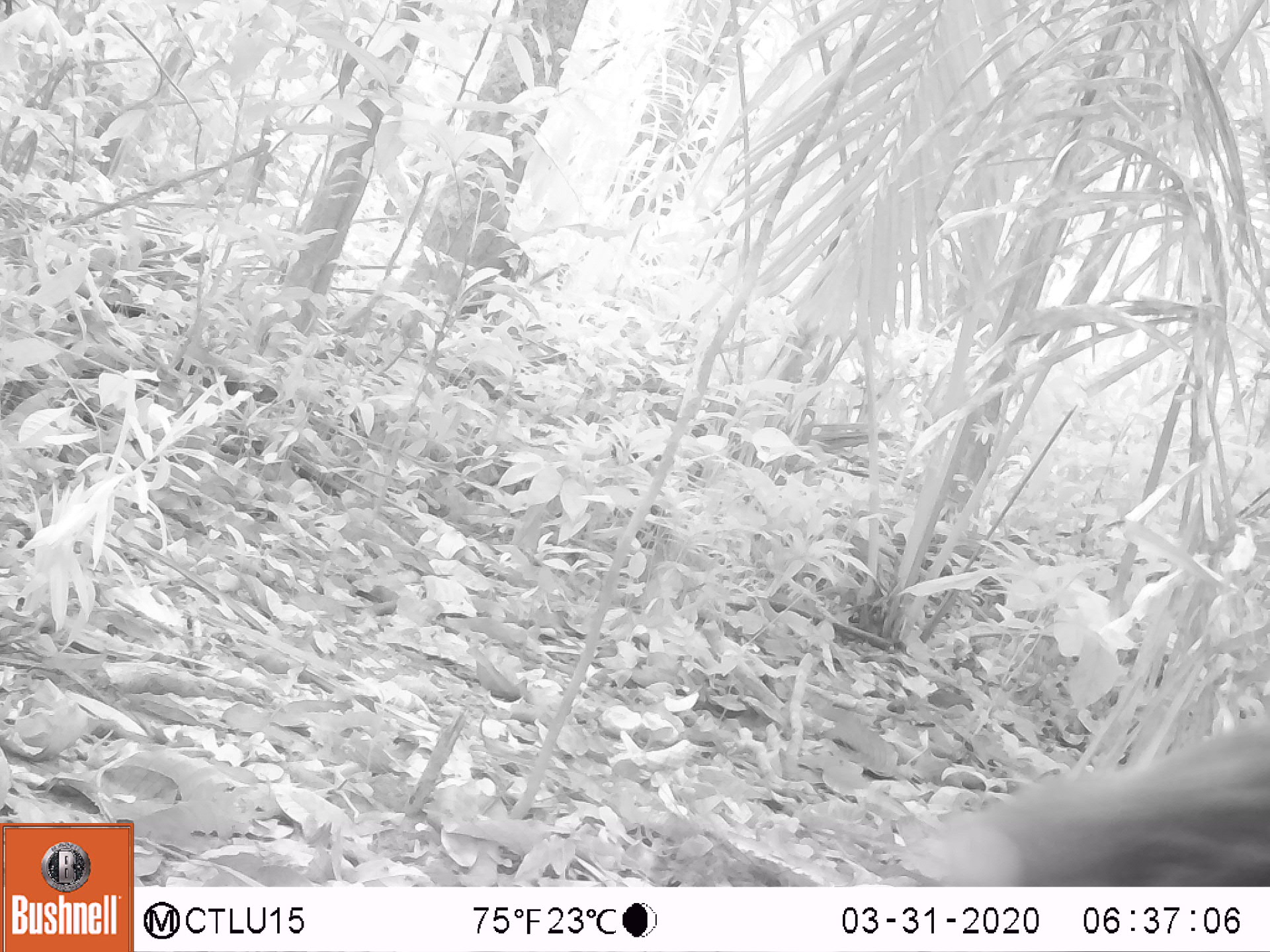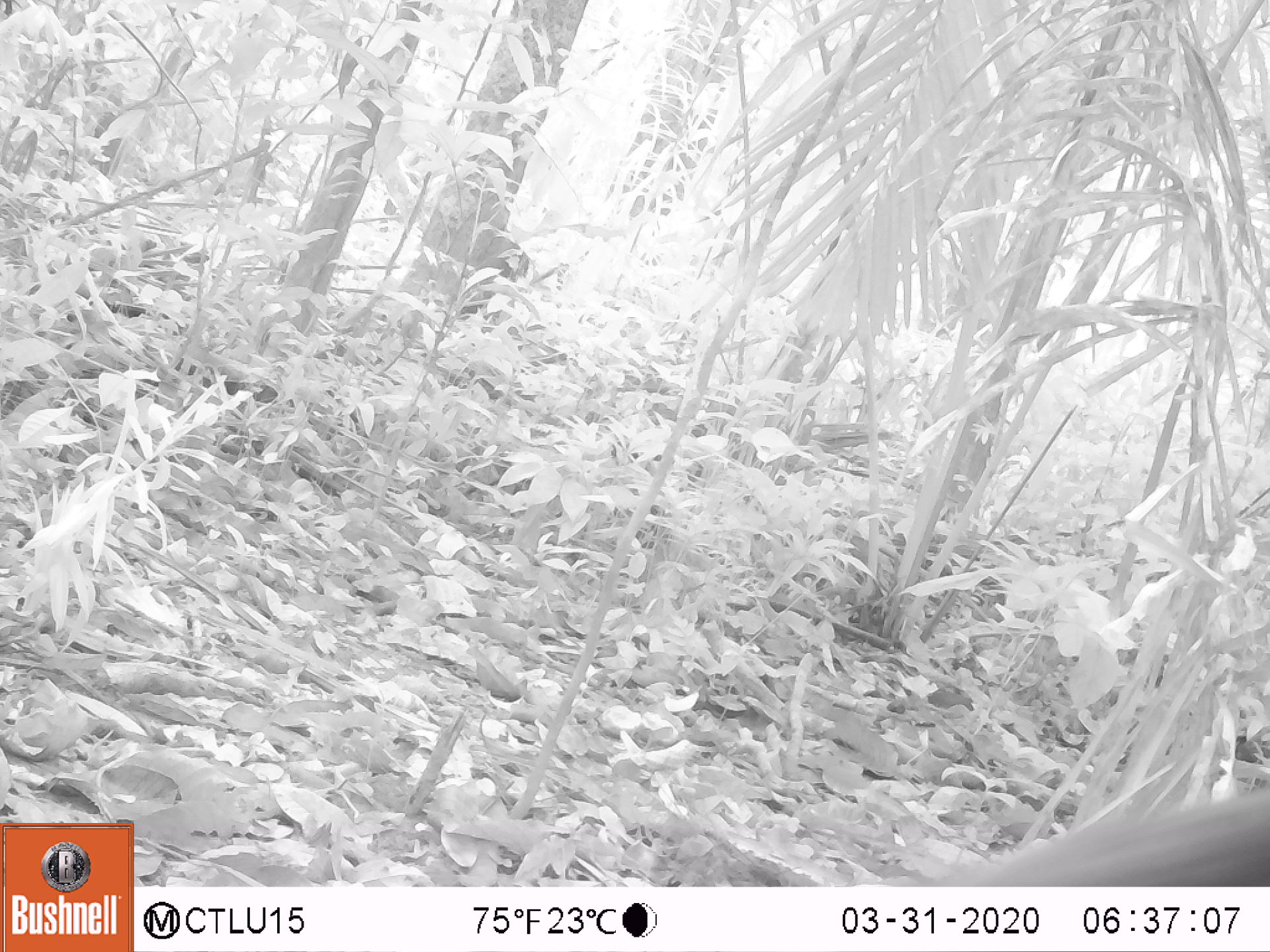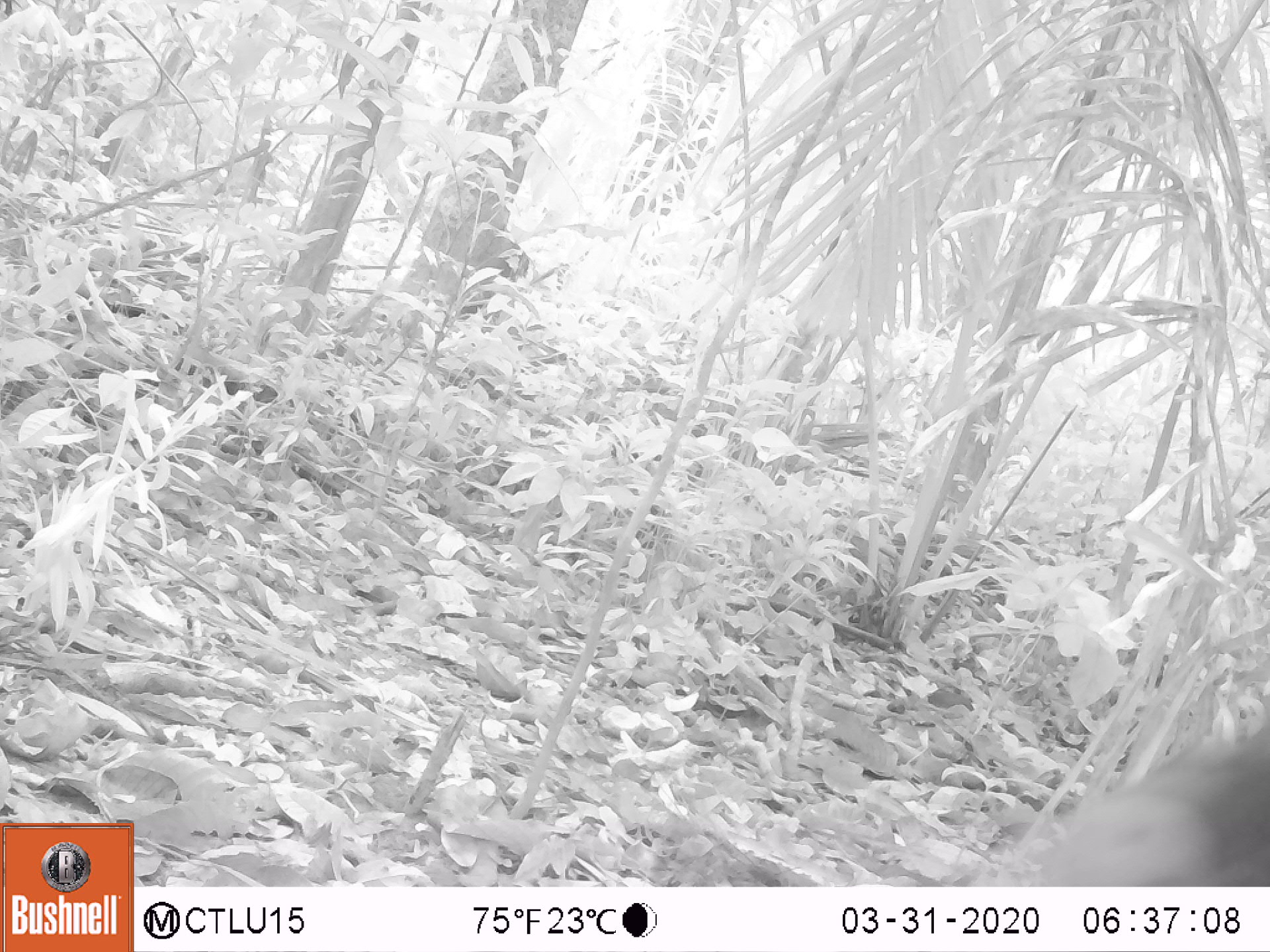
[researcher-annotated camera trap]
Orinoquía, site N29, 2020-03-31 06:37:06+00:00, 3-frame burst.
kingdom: Animalia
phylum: Chordata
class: Mammalia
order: Artiodactyla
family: Tayassuidae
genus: Pecari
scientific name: Pecari tajacu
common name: collared peccary